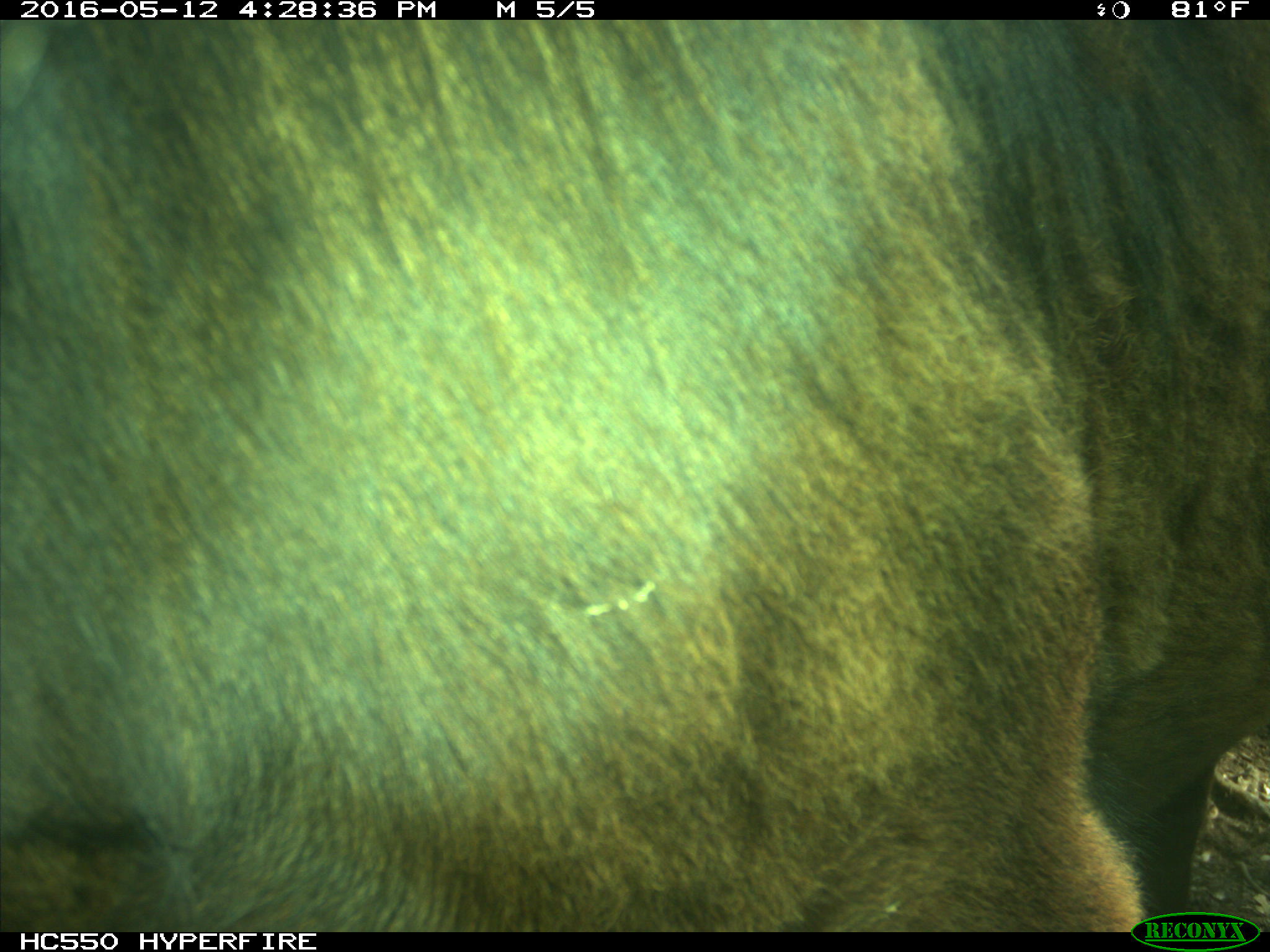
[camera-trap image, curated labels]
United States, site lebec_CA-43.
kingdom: Animalia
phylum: Chordata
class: Mammalia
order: Artiodactyla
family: Bovidae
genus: Bos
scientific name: Bos taurus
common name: domestic cow